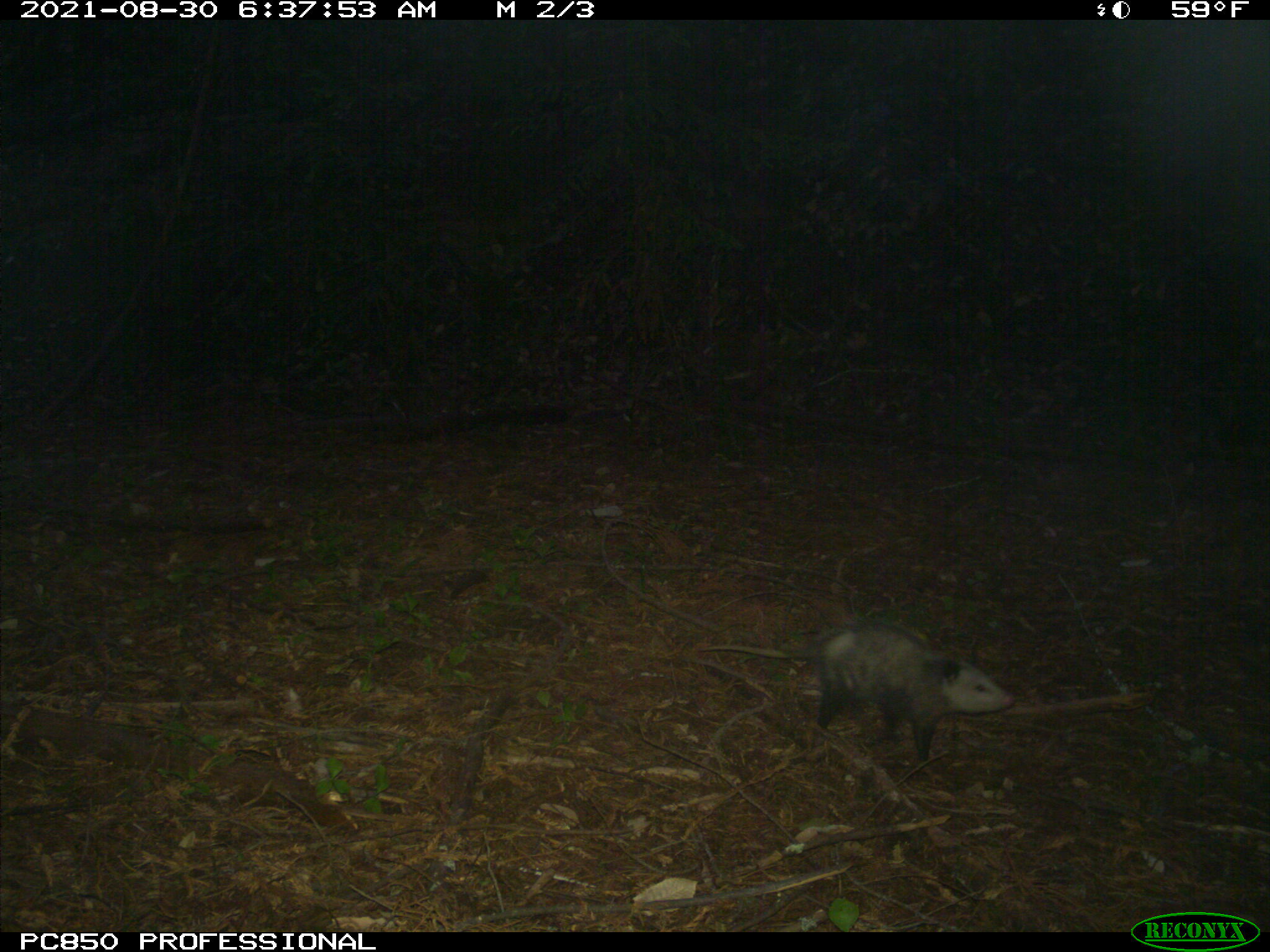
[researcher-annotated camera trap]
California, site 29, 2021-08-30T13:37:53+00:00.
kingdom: Animalia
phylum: Chordata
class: Mammalia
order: Didelphimorphia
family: Didelphidae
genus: Didelphis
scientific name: Didelphis virginiana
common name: virginia opossum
Virginia opossum (Didelphis virginiana).